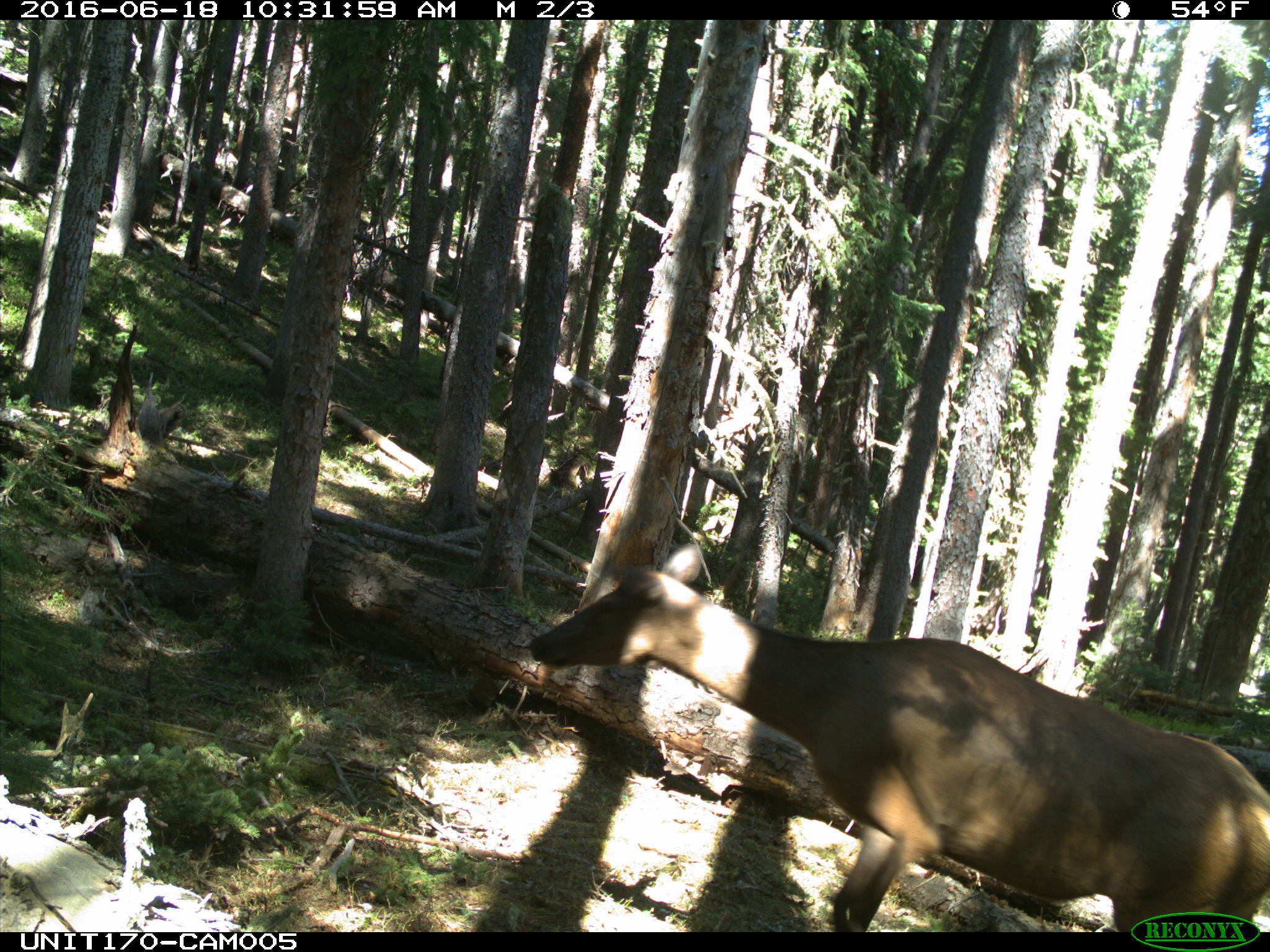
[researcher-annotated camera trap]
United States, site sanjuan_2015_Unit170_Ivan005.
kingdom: Animalia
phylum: Chordata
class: Mammalia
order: Artiodactyla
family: Cervidae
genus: Cervus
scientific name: Cervus elaphus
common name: red deer